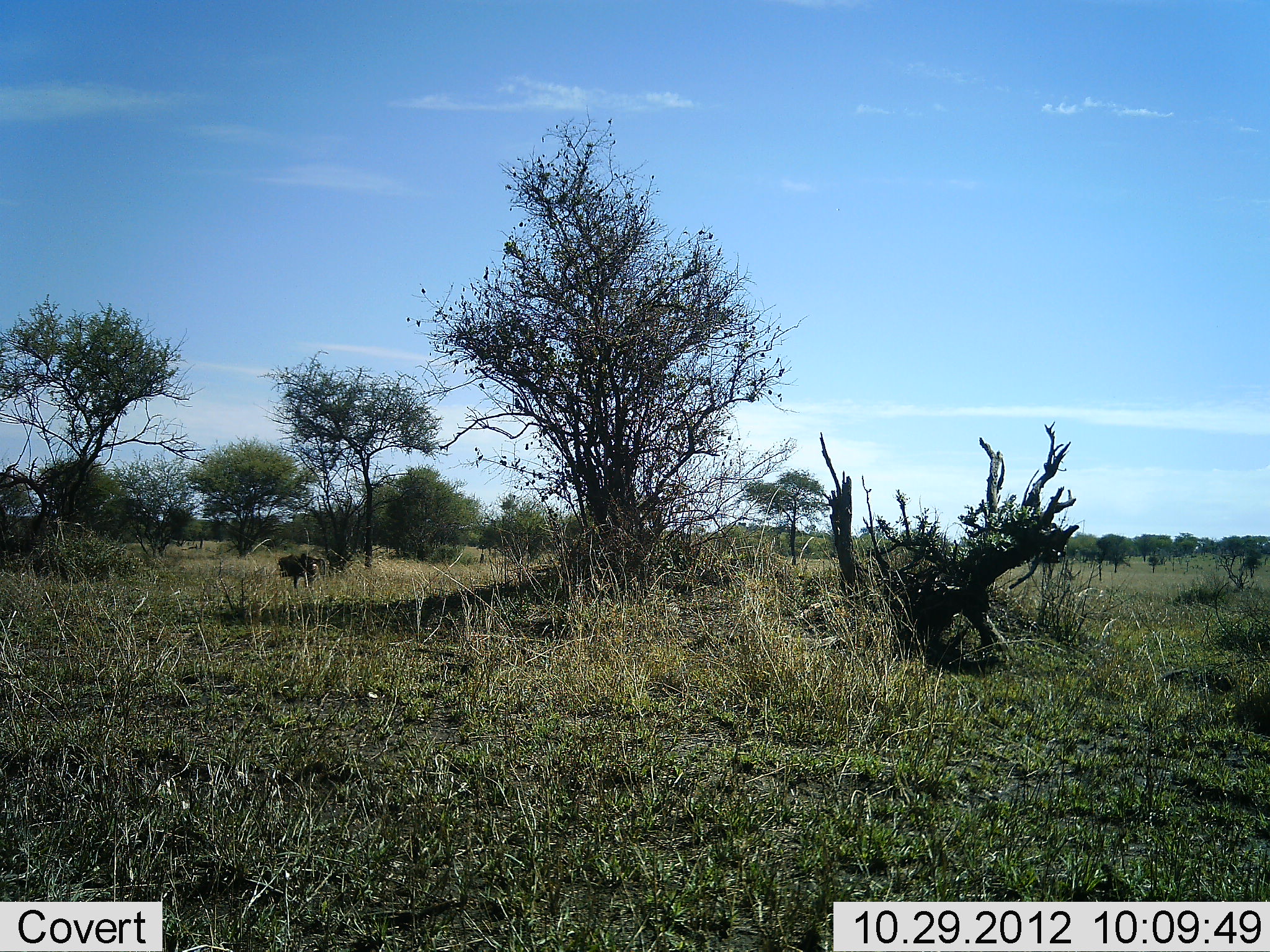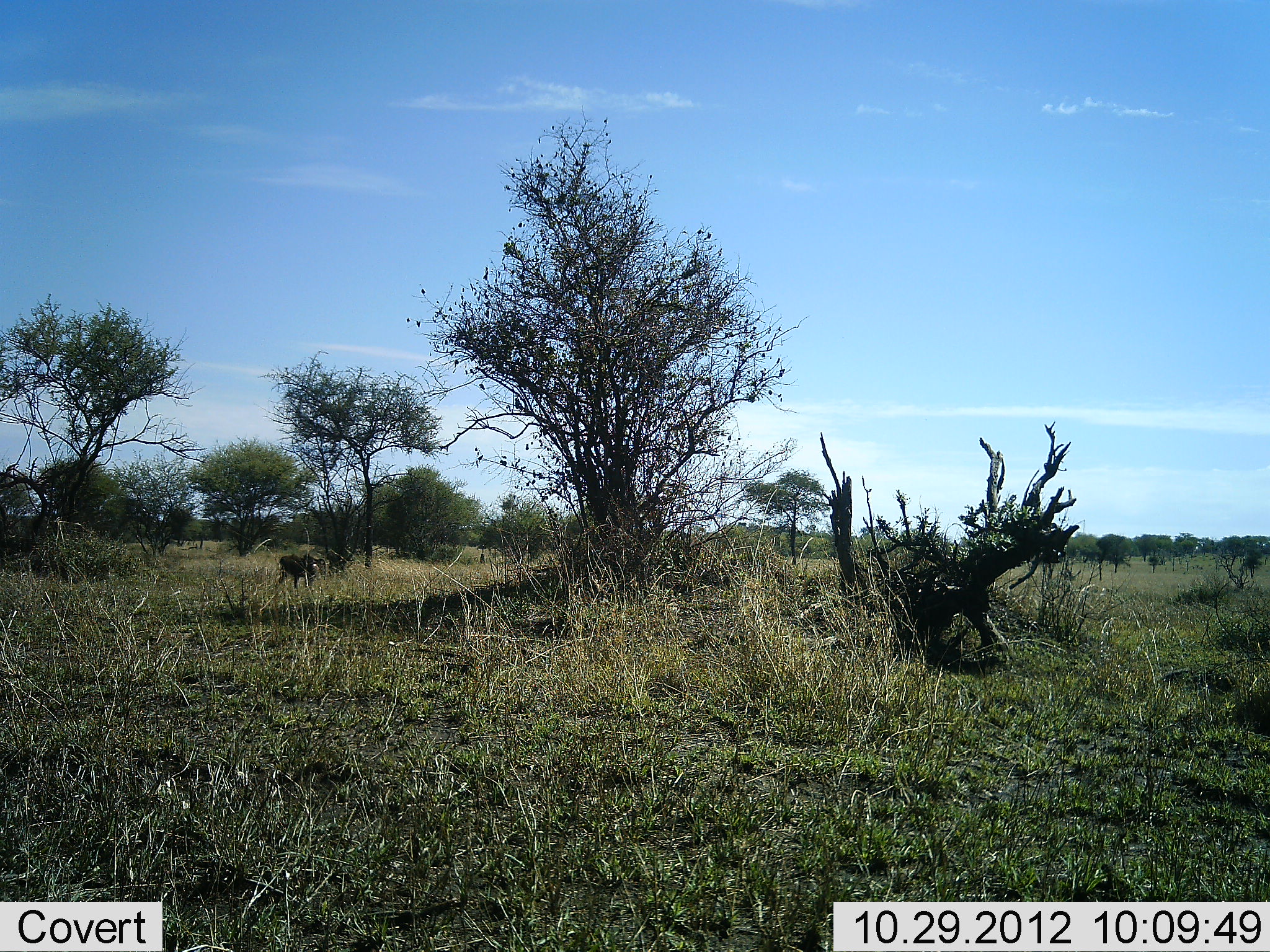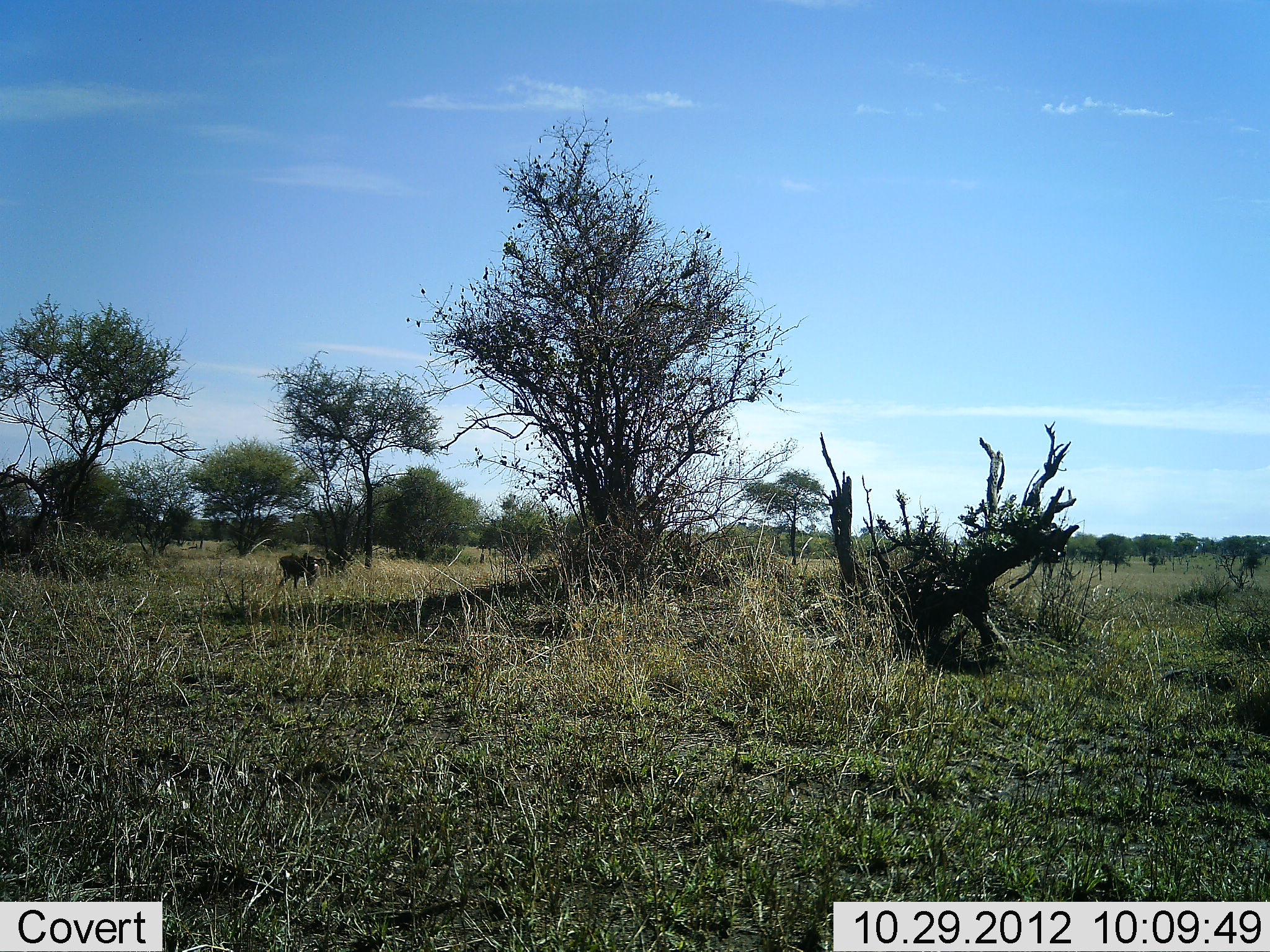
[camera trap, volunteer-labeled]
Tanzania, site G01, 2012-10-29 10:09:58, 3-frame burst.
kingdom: Animalia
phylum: Chordata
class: Mammalia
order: Primates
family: Cercopithecidae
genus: Papio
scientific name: Papio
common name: baboon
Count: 1.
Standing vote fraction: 22%.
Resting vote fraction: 0%.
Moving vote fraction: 0%.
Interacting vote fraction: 0%.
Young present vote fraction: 11%.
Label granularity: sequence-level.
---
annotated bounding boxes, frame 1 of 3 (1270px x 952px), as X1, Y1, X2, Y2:
animal: 276, 552, 327, 593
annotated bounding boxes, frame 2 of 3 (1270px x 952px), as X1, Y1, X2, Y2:
animal: 276, 554, 327, 593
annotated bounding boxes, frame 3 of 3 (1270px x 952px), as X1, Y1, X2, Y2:
animal: 276, 551, 329, 592